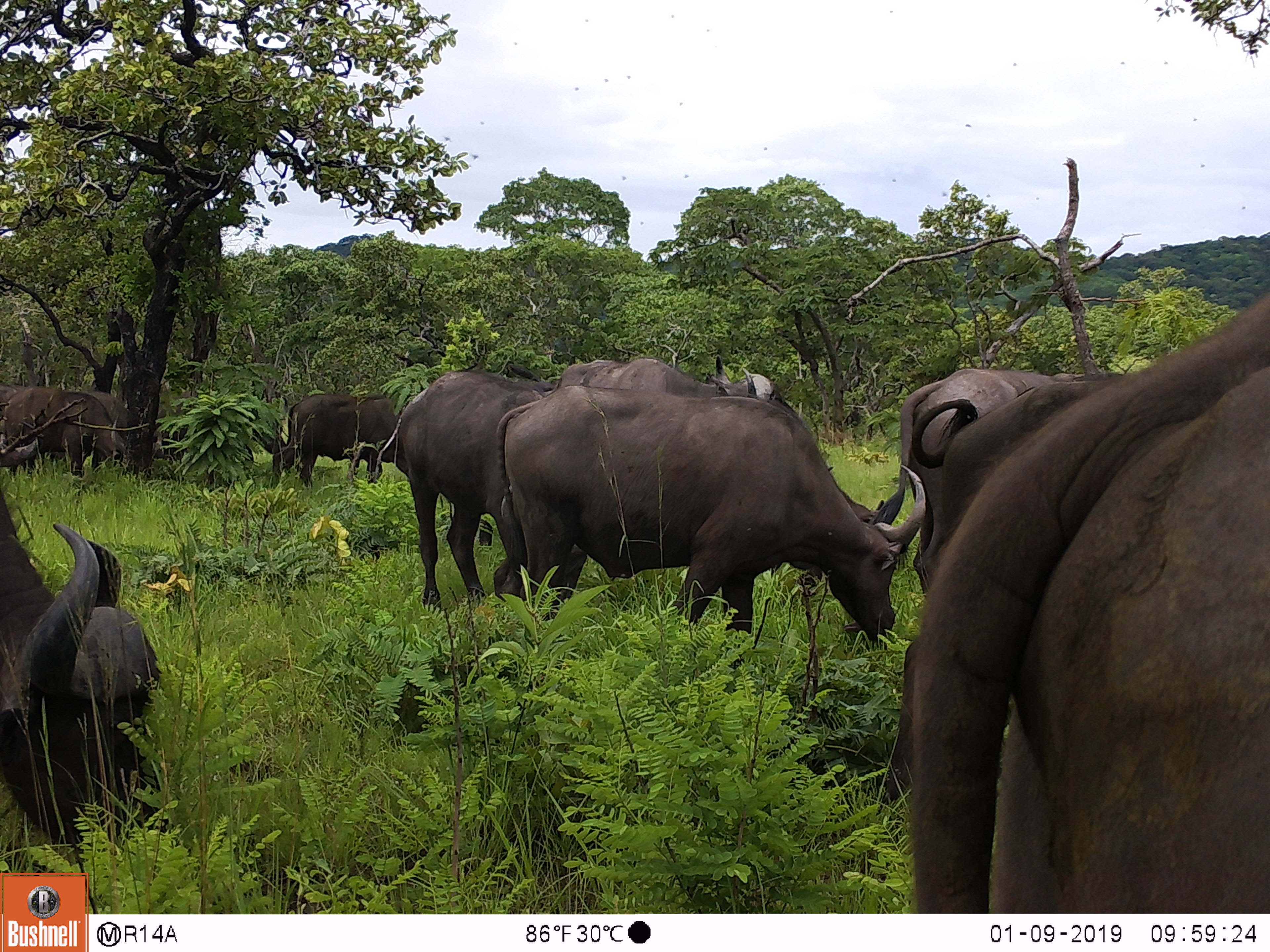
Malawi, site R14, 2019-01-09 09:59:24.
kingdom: Animalia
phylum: Chordata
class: Mammalia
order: Artiodactyla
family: Bovidae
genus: Syncerus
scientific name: Syncerus caffer caffer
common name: cape buffalo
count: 8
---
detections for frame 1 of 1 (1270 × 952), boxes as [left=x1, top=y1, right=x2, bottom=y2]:
cape buffalo: [left=895, top=292, right=1268, bottom=913]; [left=514, top=396, right=939, bottom=630]; [left=0, top=496, right=199, bottom=856]; [left=885, top=356, right=1096, bottom=583]; [left=369, top=363, right=540, bottom=617]; [left=0, top=380, right=145, bottom=495]; [left=546, top=347, right=764, bottom=421]; [left=256, top=406, right=400, bottom=487]